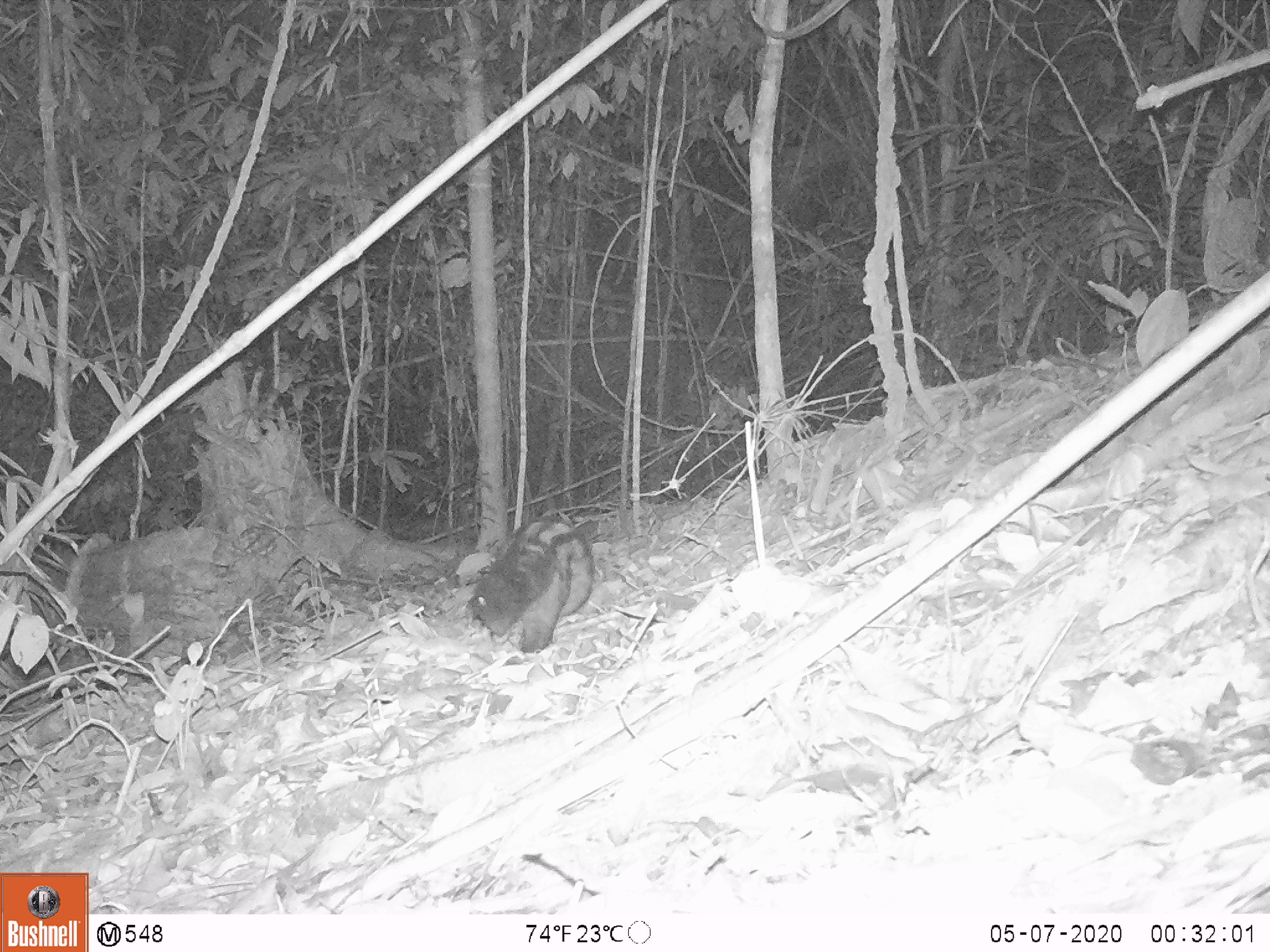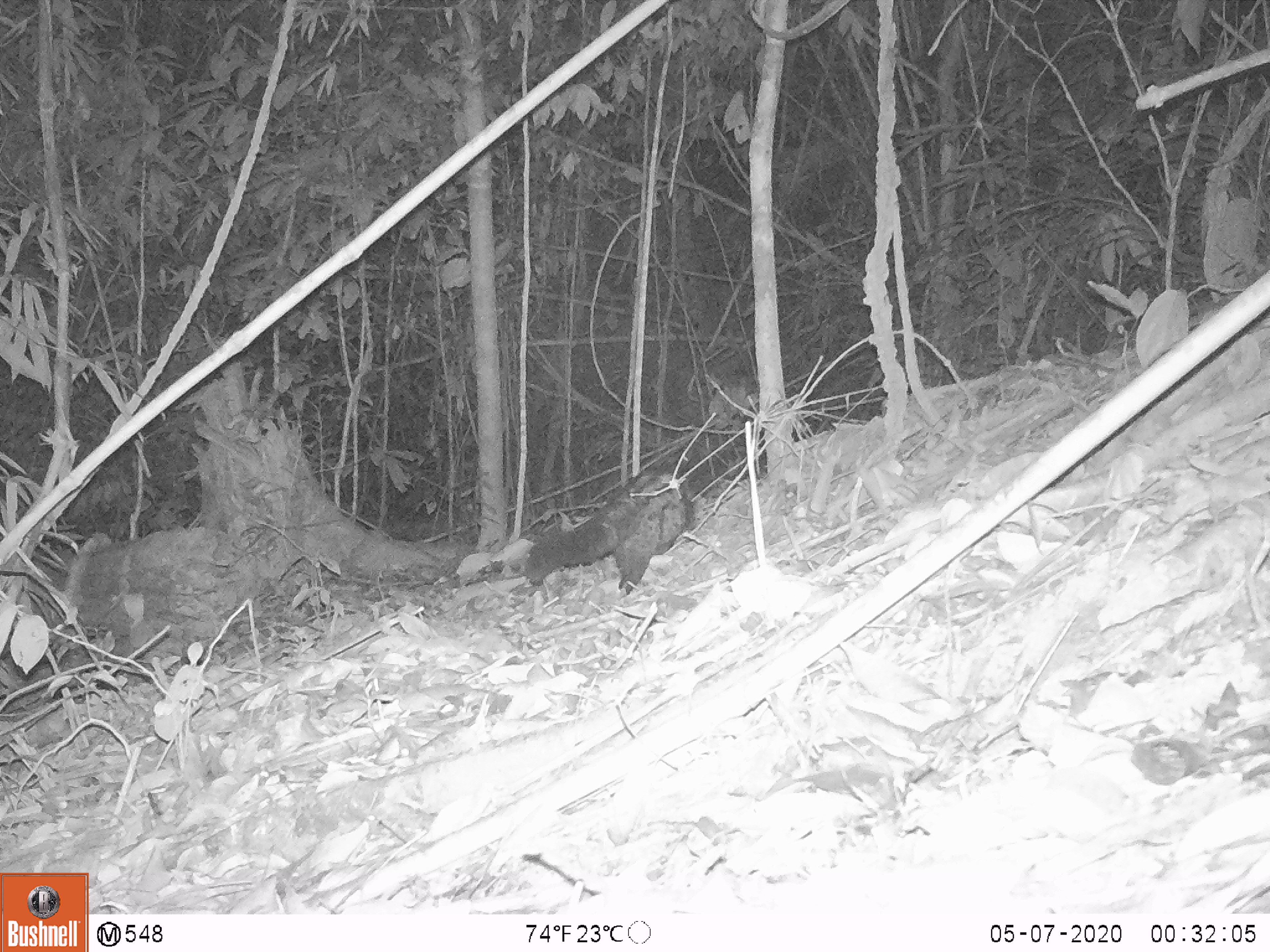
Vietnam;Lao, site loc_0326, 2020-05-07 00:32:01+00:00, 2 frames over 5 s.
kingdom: Animalia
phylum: Chordata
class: Mammalia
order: Carnivora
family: Viverridae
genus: Paradoxurus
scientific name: Paradoxurus hermaphroditus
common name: common palm civet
Common palm civet (Paradoxurus hermaphroditus). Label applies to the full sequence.